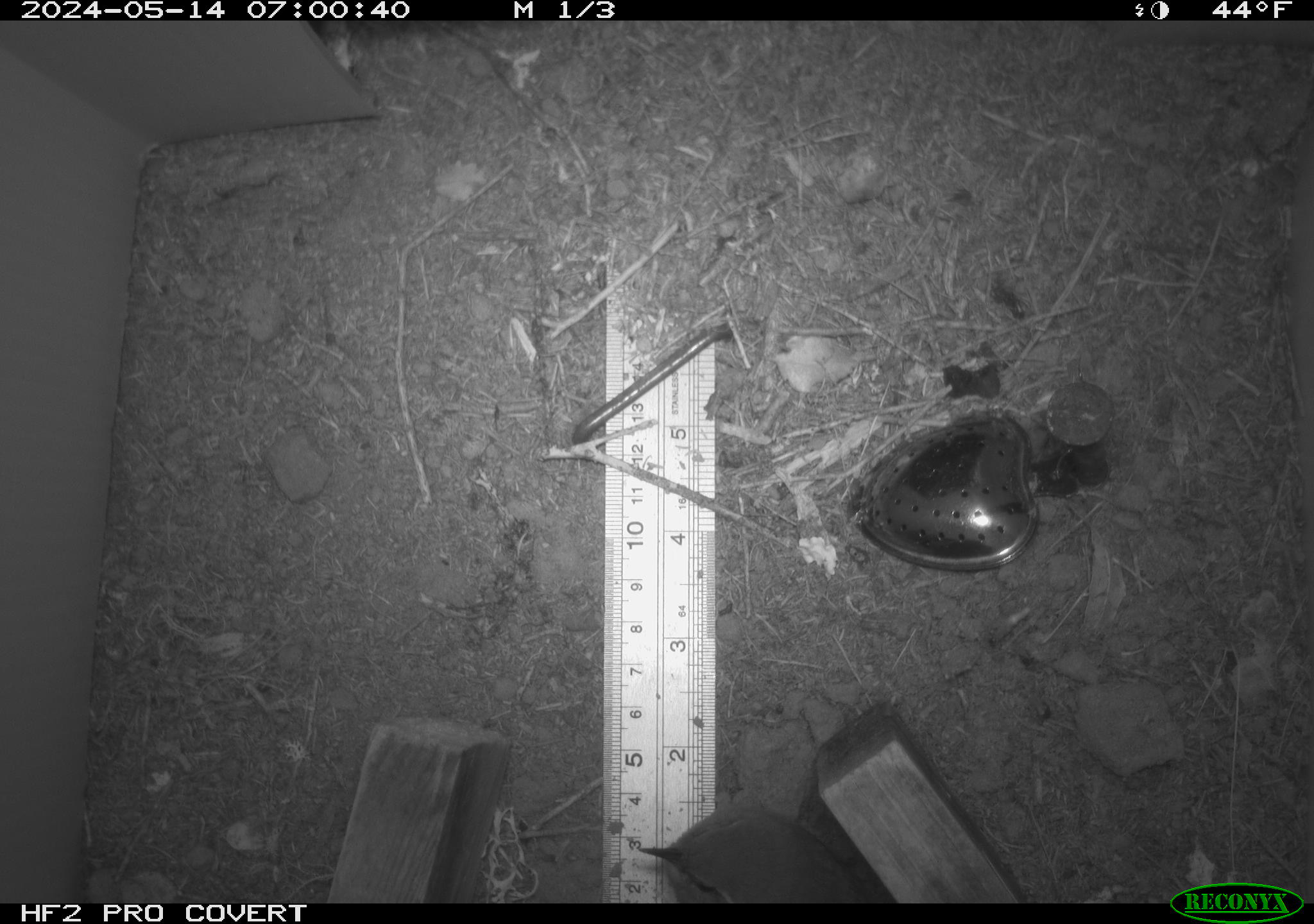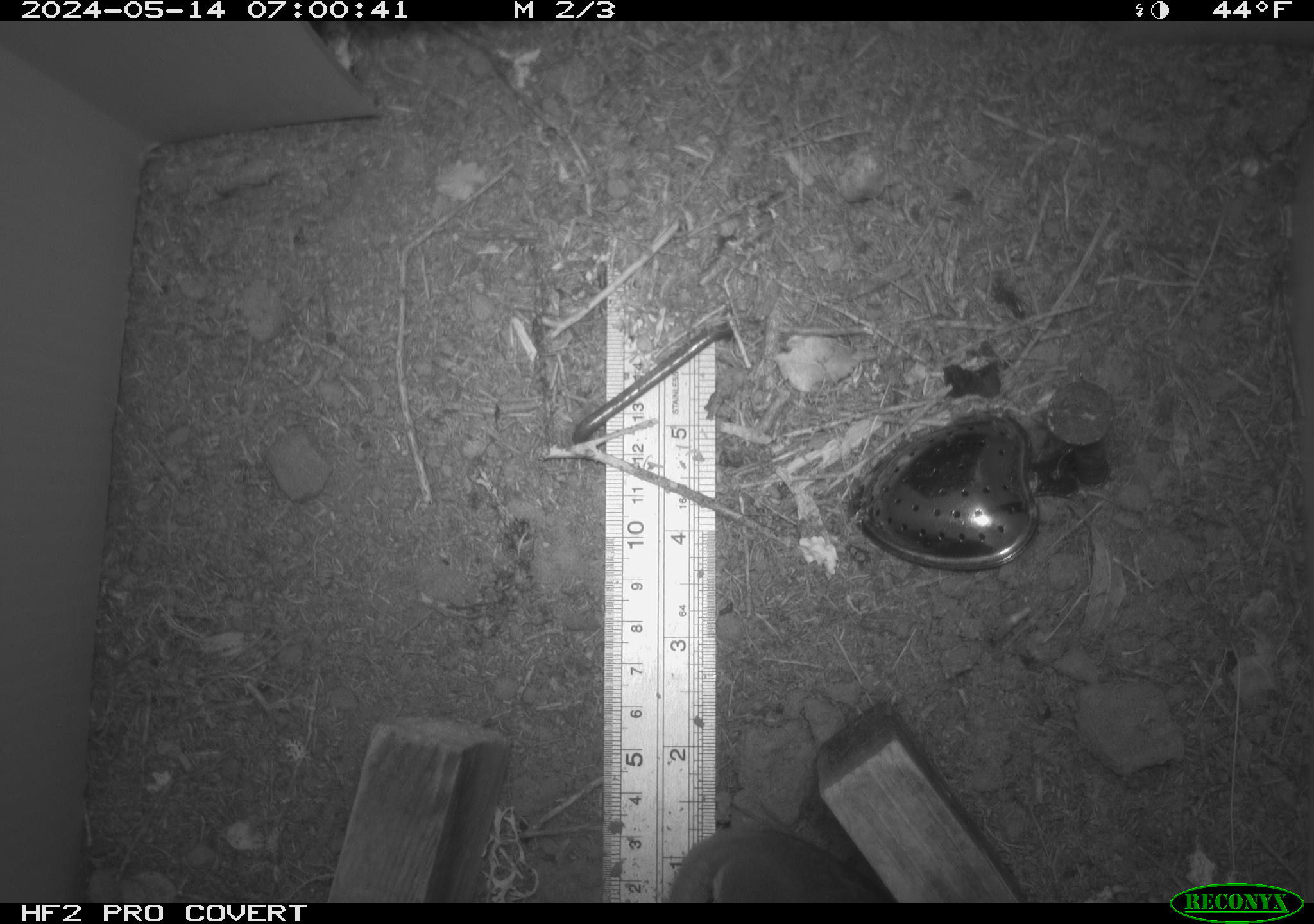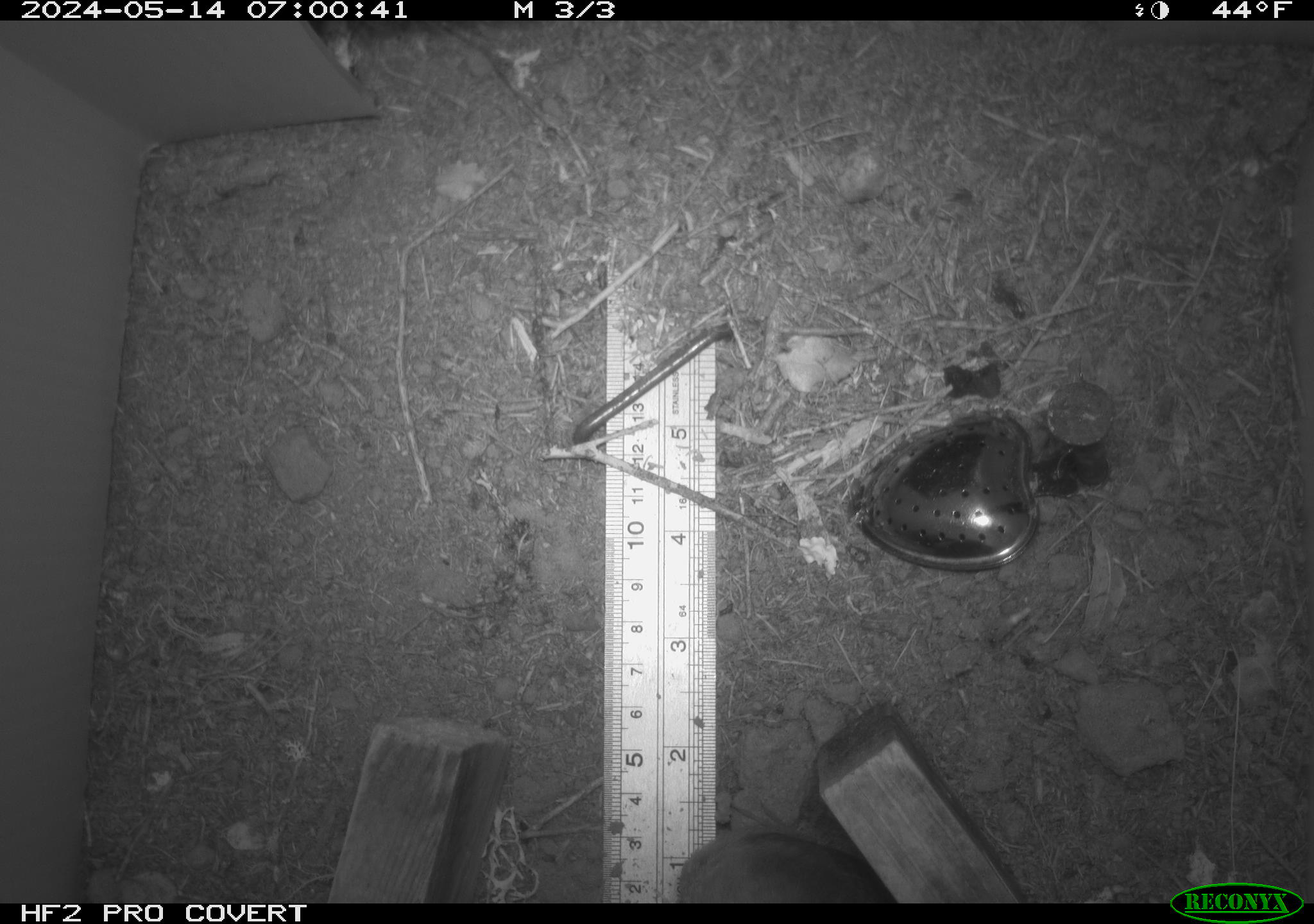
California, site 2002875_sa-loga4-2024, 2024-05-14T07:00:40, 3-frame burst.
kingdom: Animalia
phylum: Chordata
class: Aves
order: Passeriformes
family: Troglodytidae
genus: Thryomanes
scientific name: Thryomanes bewickii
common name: bewick's wren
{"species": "bewick's wren (Thryomanes bewickii)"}